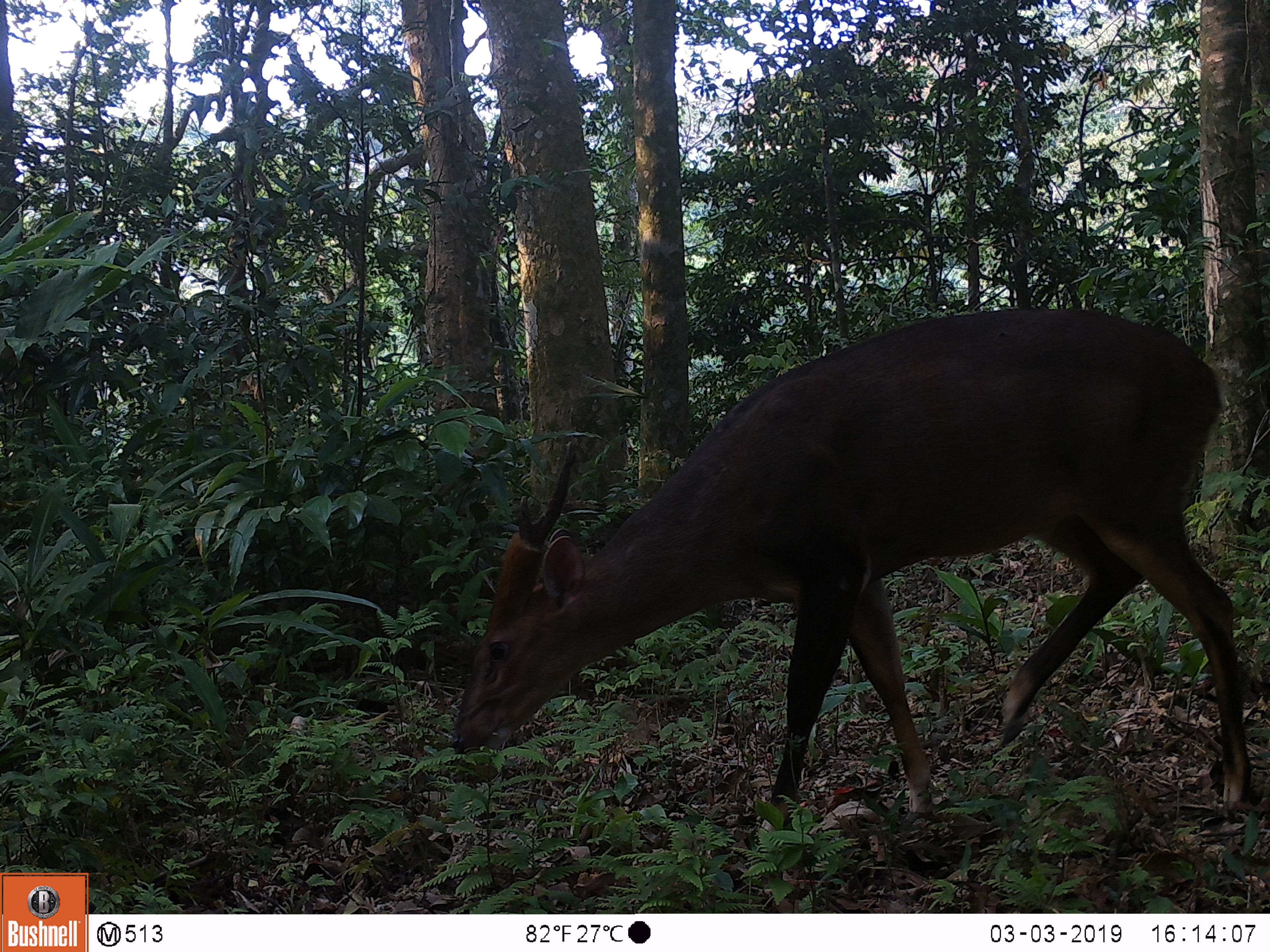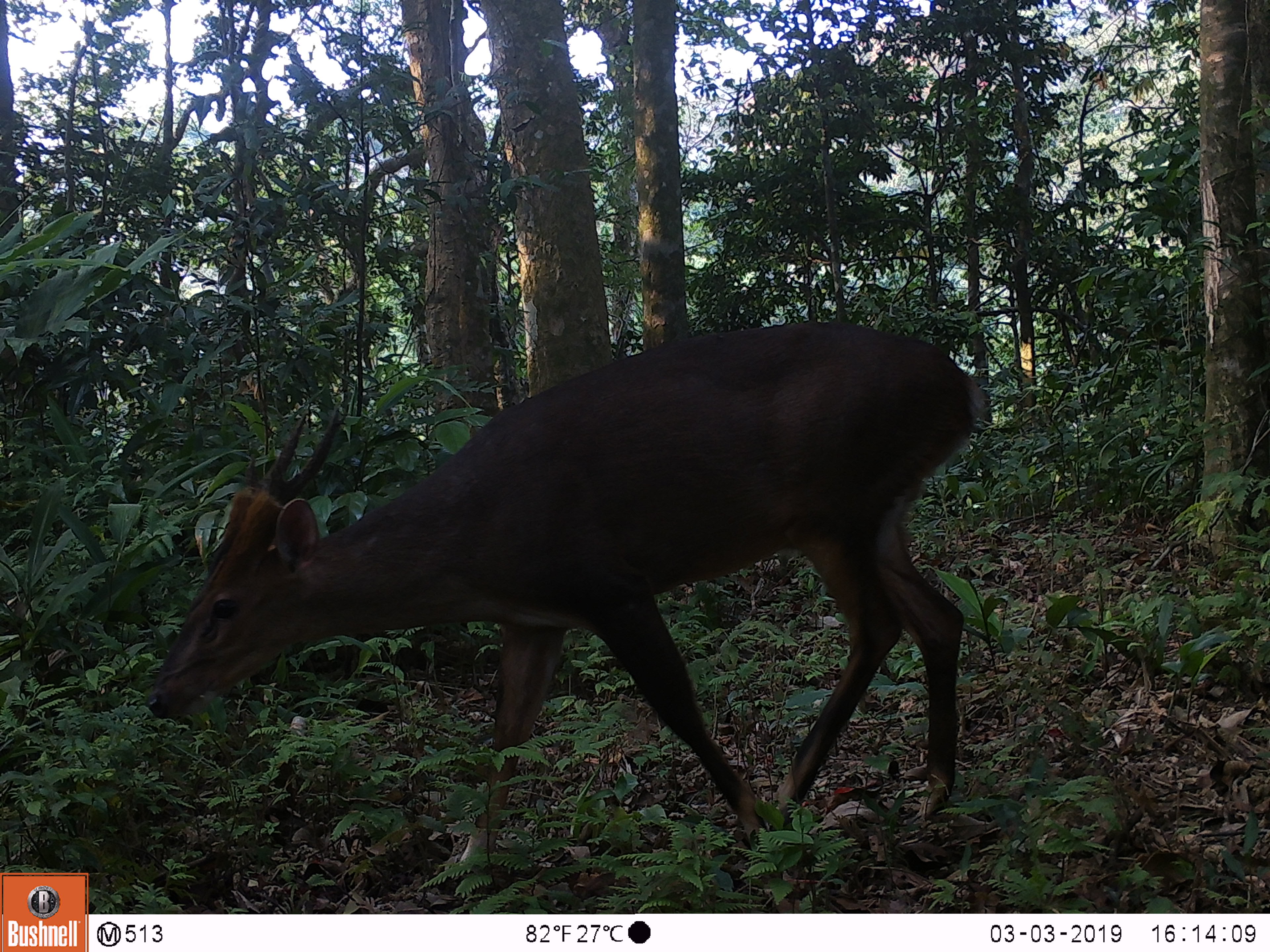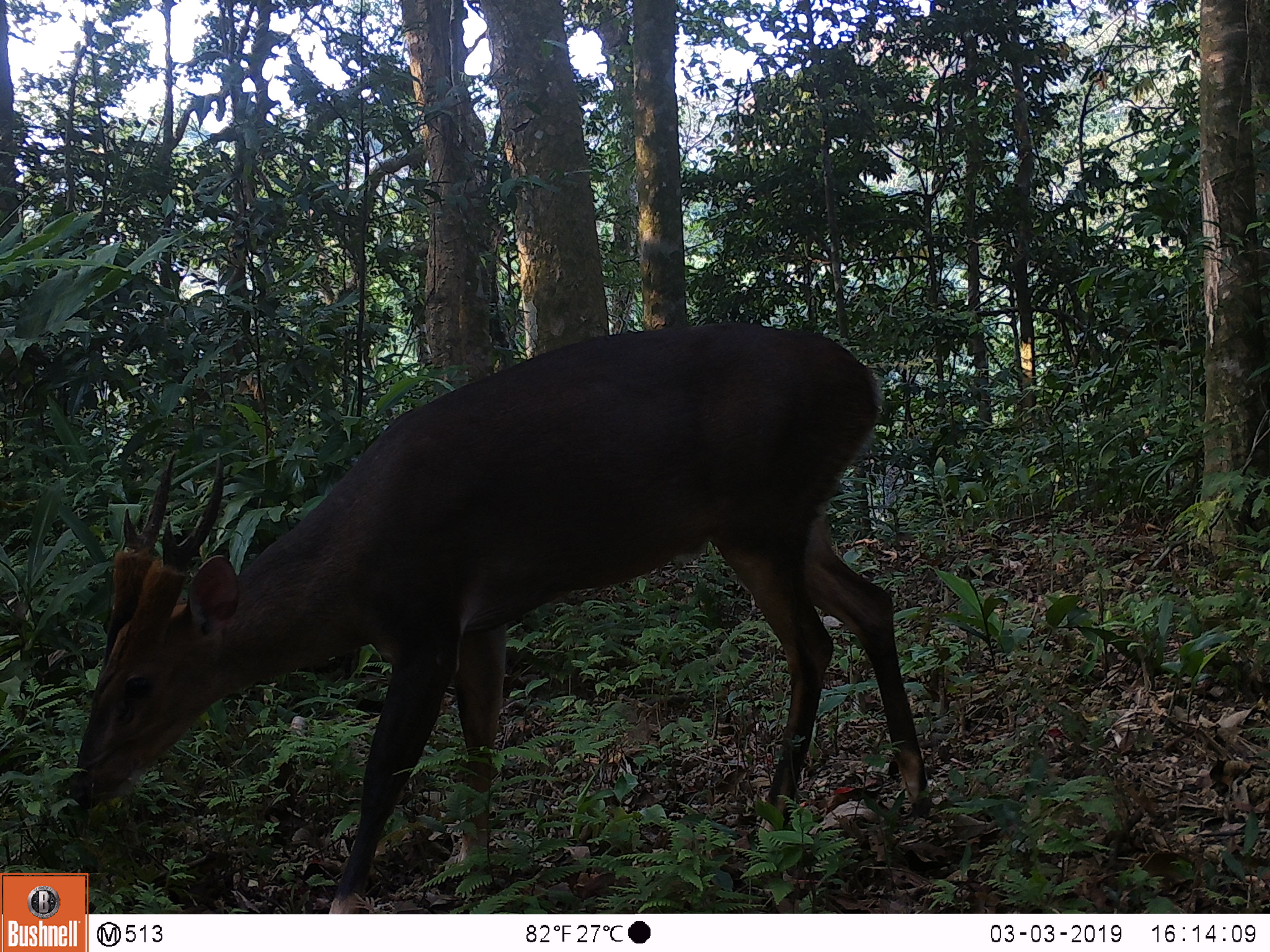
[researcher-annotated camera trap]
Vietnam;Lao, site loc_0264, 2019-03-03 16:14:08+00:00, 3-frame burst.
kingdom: Animalia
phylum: Chordata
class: Mammalia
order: Artiodactyla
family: Cervidae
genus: Muntiacus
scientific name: Muntiacus vuquangensis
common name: large-antlered muntjac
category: large antlered muntjac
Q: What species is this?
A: Large antlered muntjac (large-antlered muntjac) (Muntiacus vuquangensis).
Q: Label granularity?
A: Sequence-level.